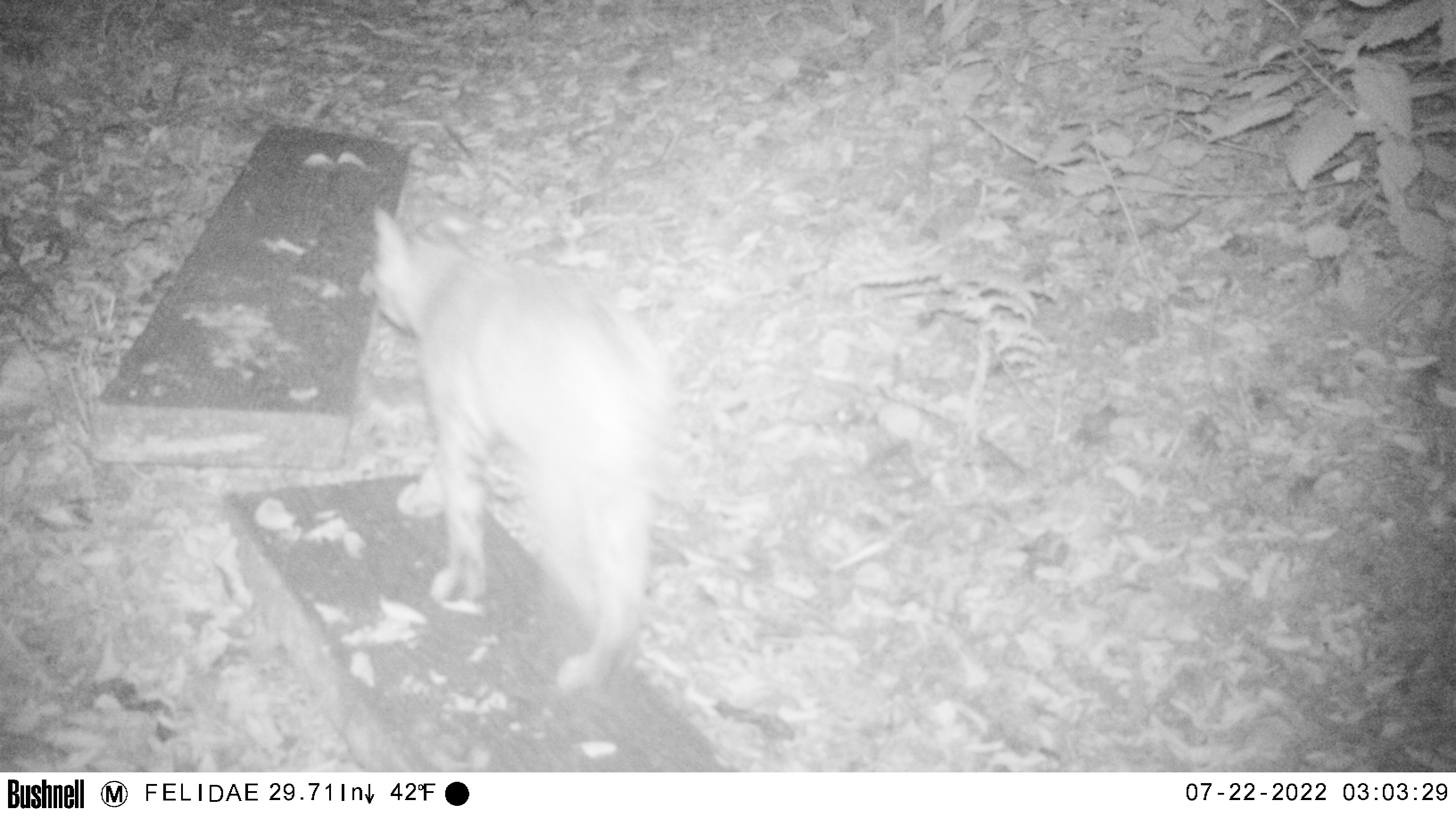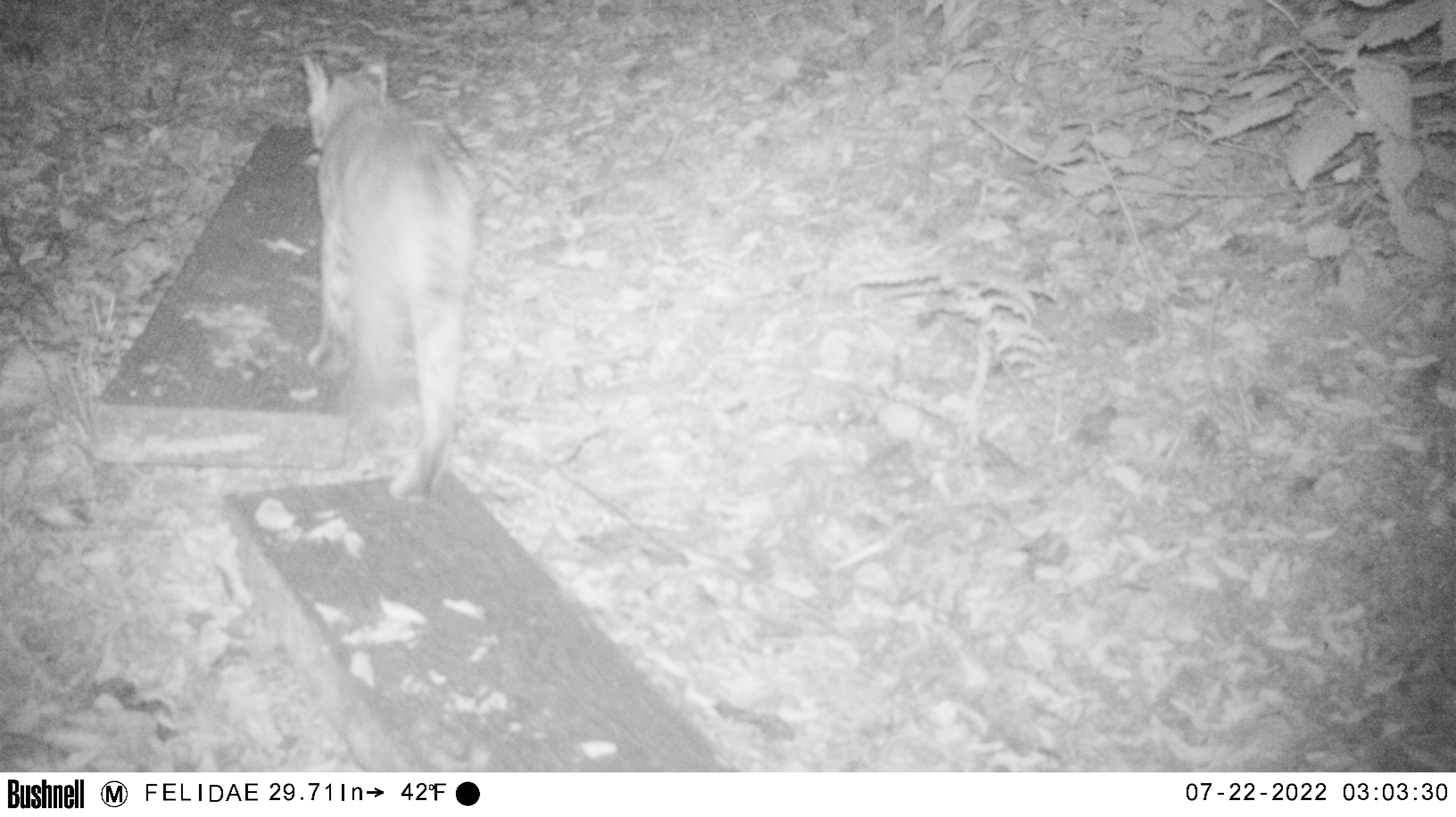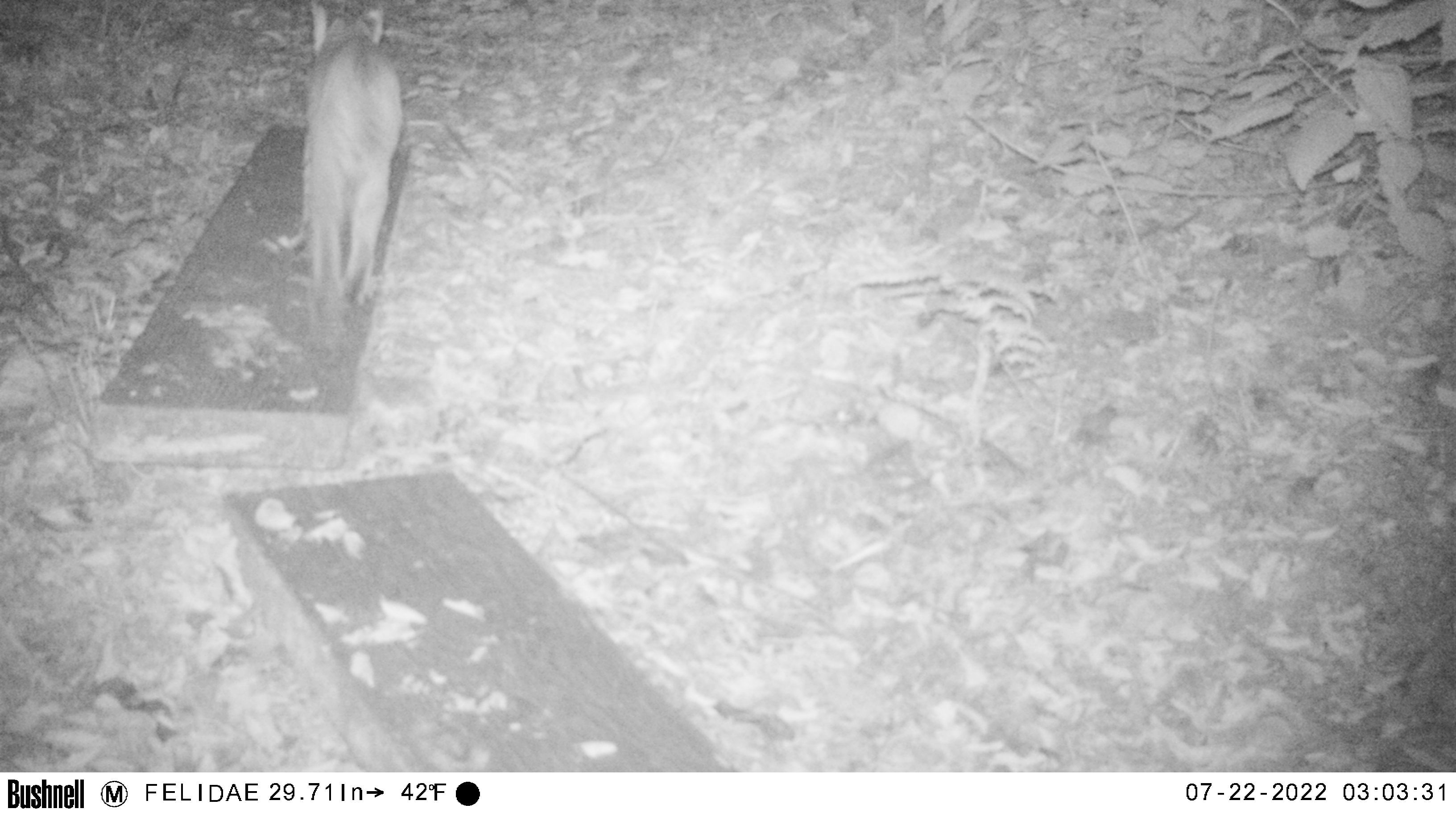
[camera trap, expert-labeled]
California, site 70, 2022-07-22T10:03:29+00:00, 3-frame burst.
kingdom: Animalia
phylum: Chordata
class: Mammalia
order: Carnivora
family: Felidae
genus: Lynx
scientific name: Lynx rufus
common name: bobcat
Bobcat (Lynx rufus).